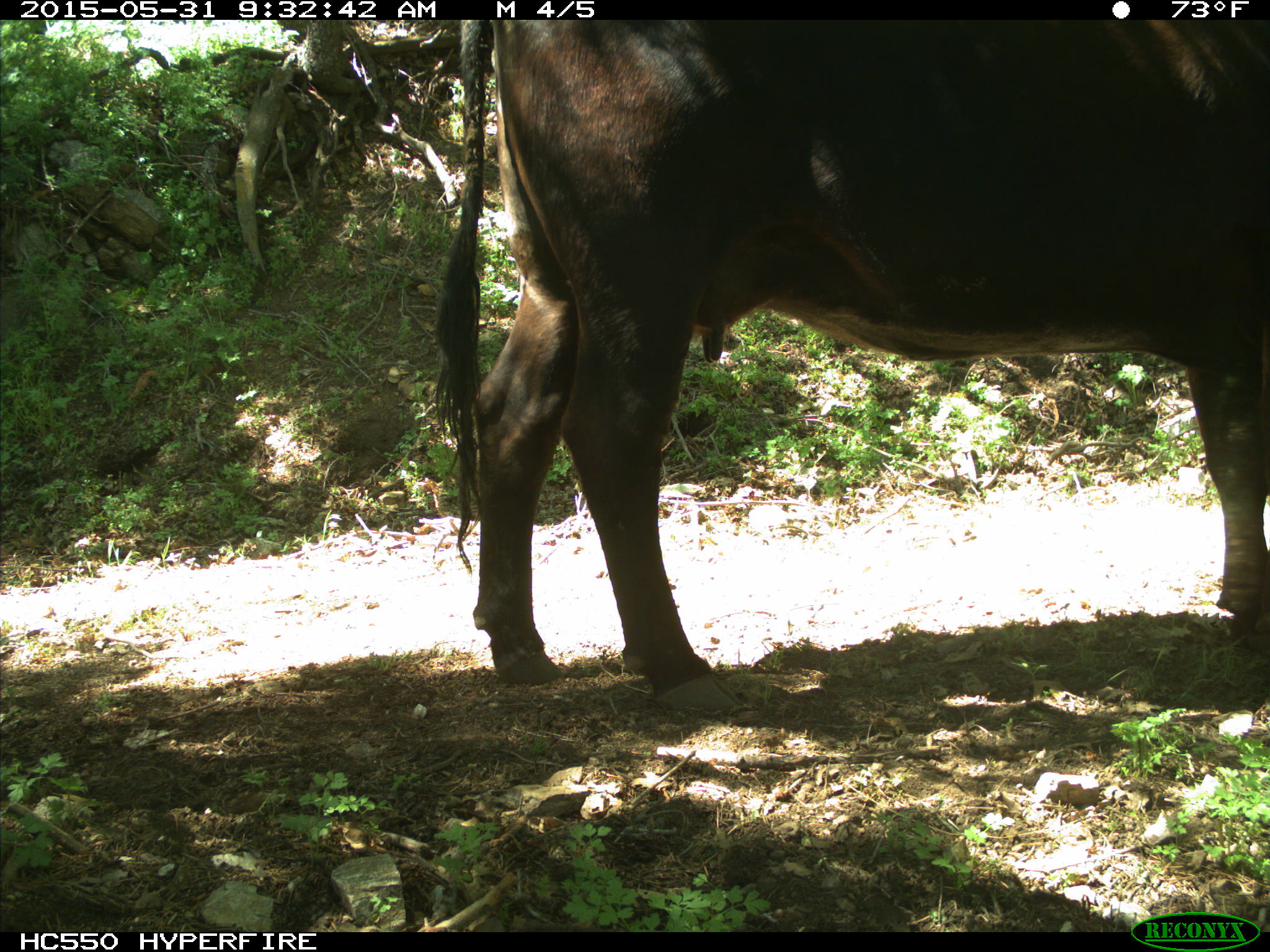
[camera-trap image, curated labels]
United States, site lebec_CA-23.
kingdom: Animalia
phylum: Chordata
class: Mammalia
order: Artiodactyla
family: Bovidae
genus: Bos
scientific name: Bos taurus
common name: domestic cow